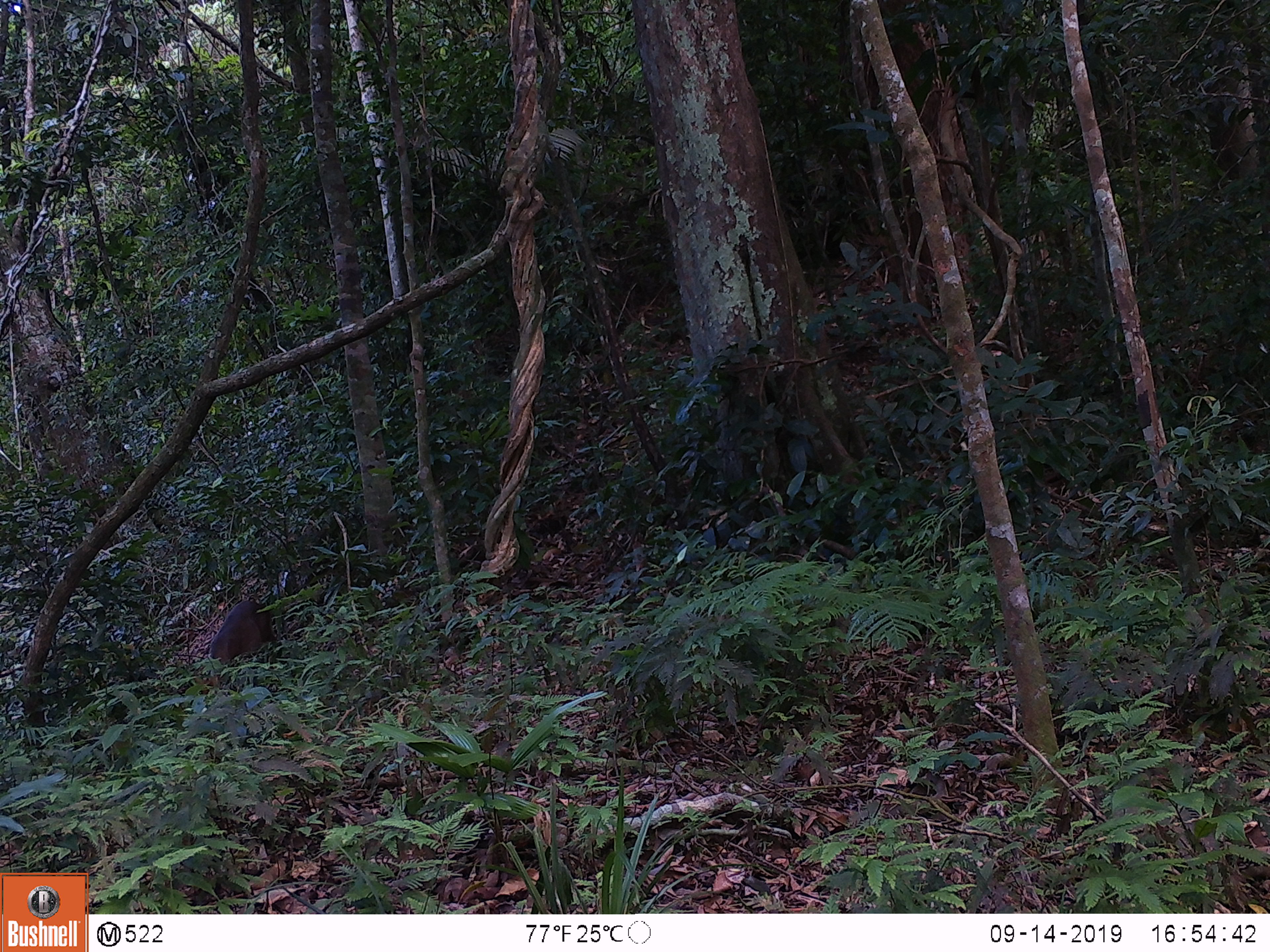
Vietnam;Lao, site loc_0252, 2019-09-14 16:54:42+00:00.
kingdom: Animalia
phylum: Chordata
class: Mammalia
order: Artiodactyla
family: Cervidae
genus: Muntiacus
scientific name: Muntiacus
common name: muntjacs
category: unidentified muntjac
Unidentified muntjac (muntjacs) (Muntiacus). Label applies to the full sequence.